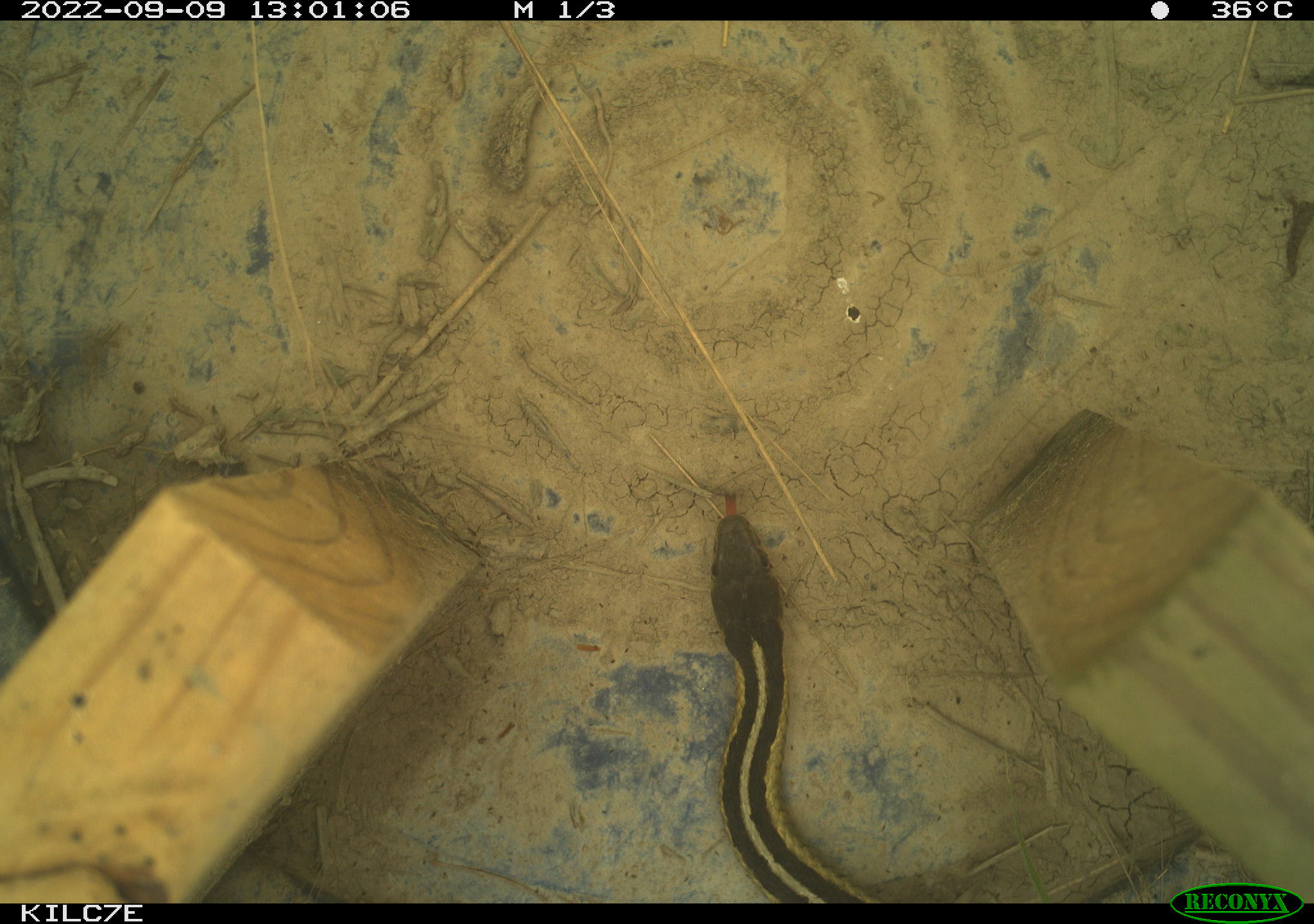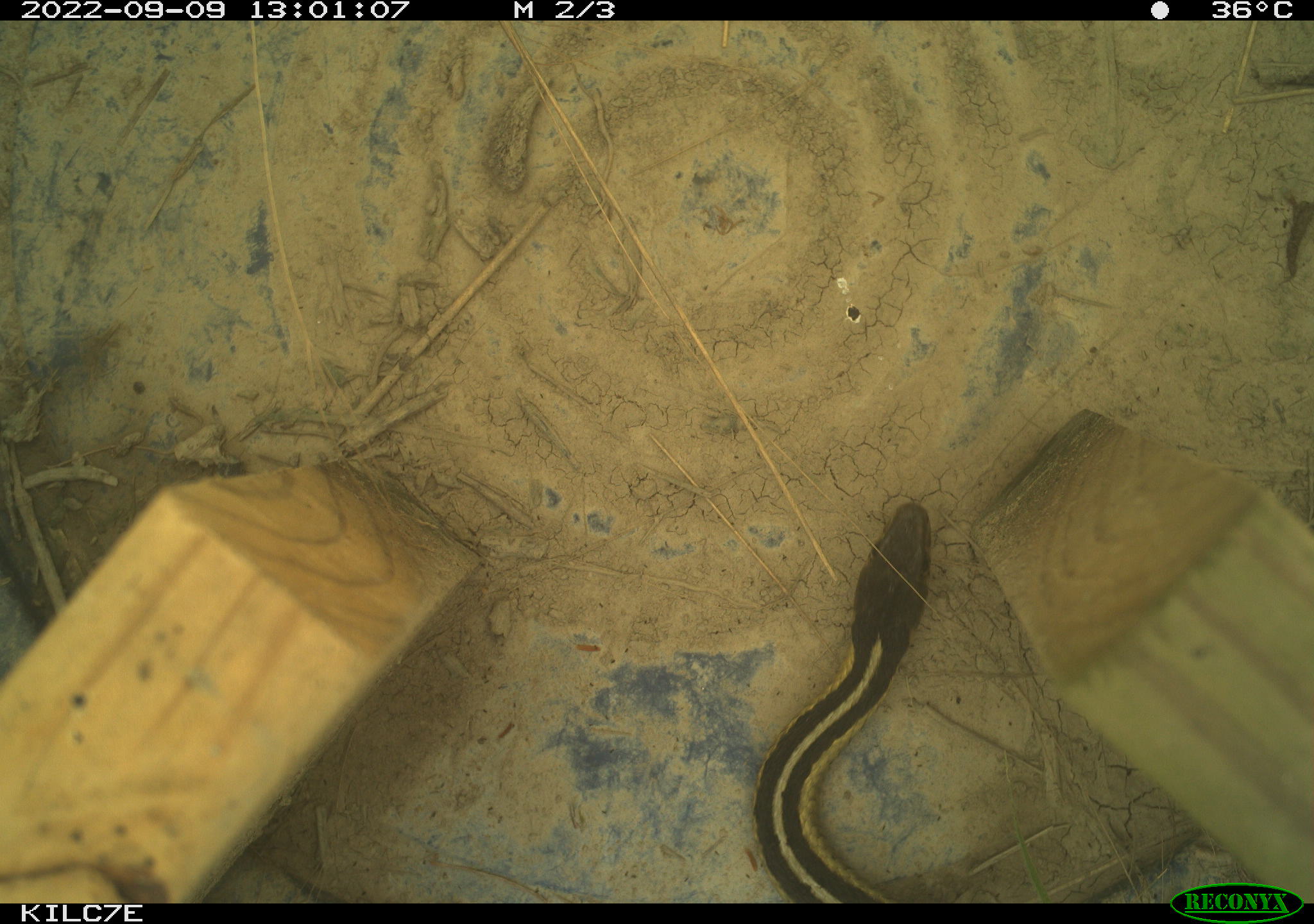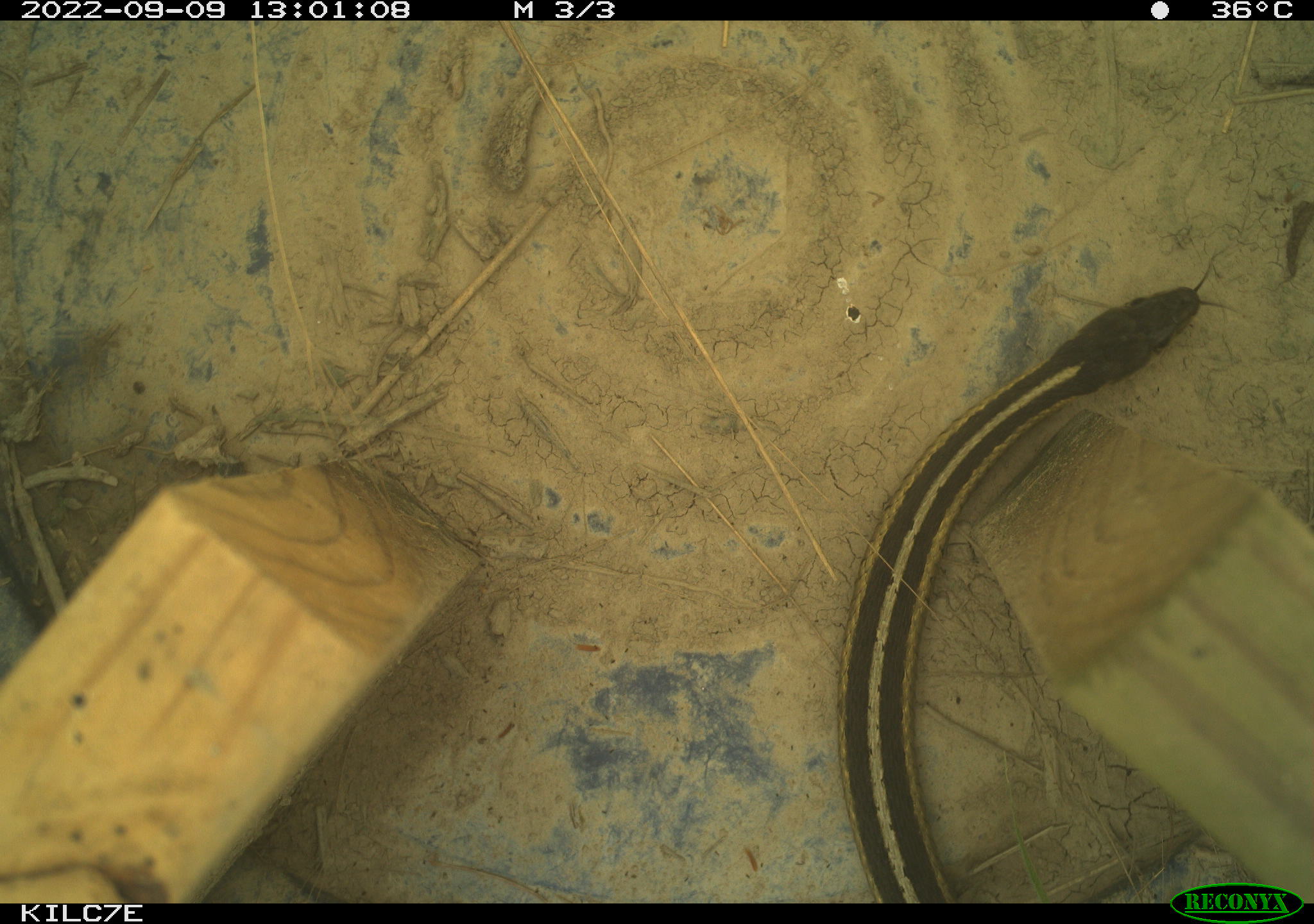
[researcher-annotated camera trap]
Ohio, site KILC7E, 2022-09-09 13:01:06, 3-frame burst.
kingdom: Animalia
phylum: Chordata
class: Reptilia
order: Squamata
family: Colubridae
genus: Thamnophis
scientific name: Thamnophis sirtalis sirtalis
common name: eastern gartersnake